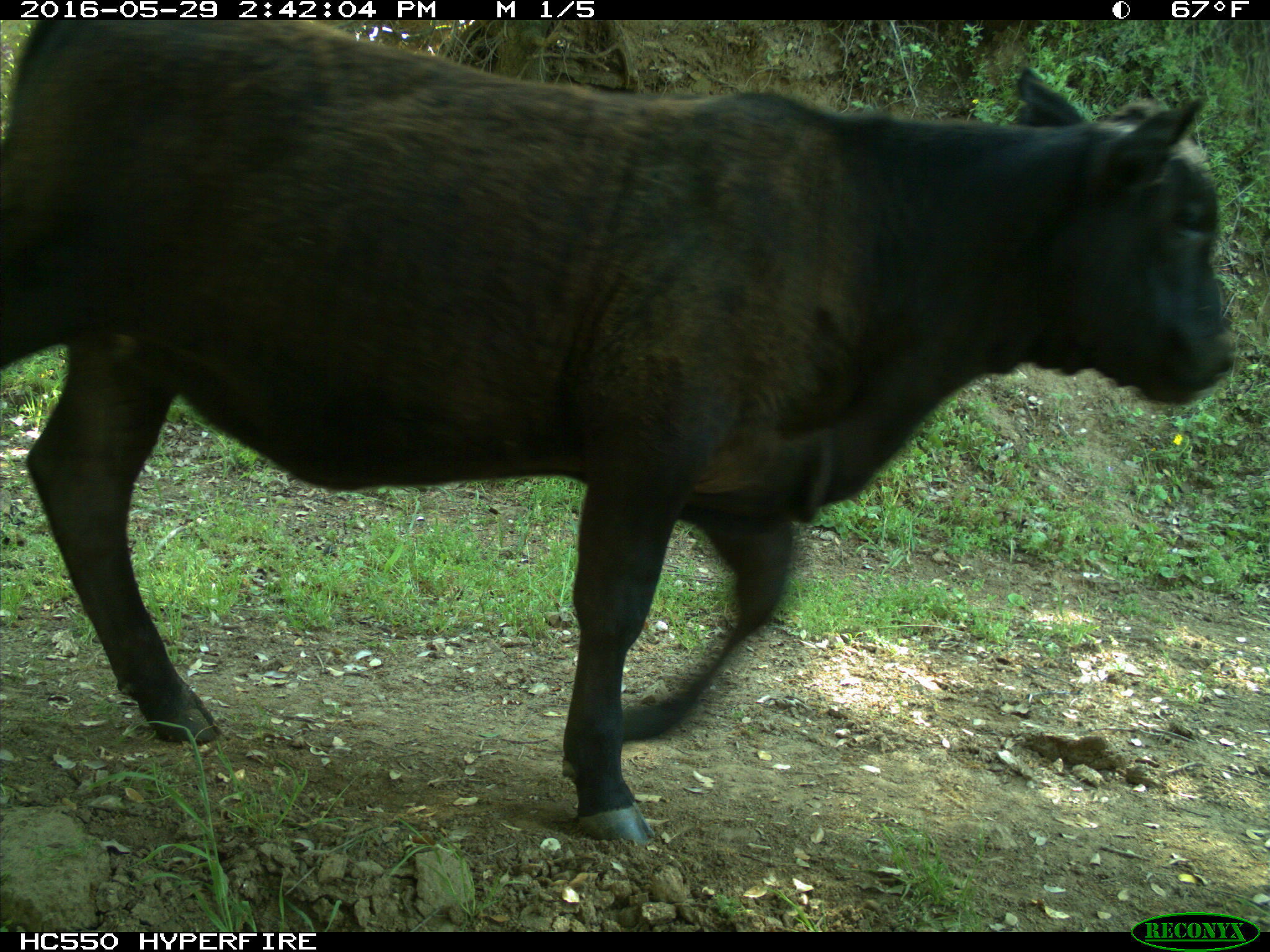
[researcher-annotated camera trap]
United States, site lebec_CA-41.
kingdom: Animalia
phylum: Chordata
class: Mammalia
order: Artiodactyla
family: Bovidae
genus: Bos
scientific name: Bos taurus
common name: domestic cow